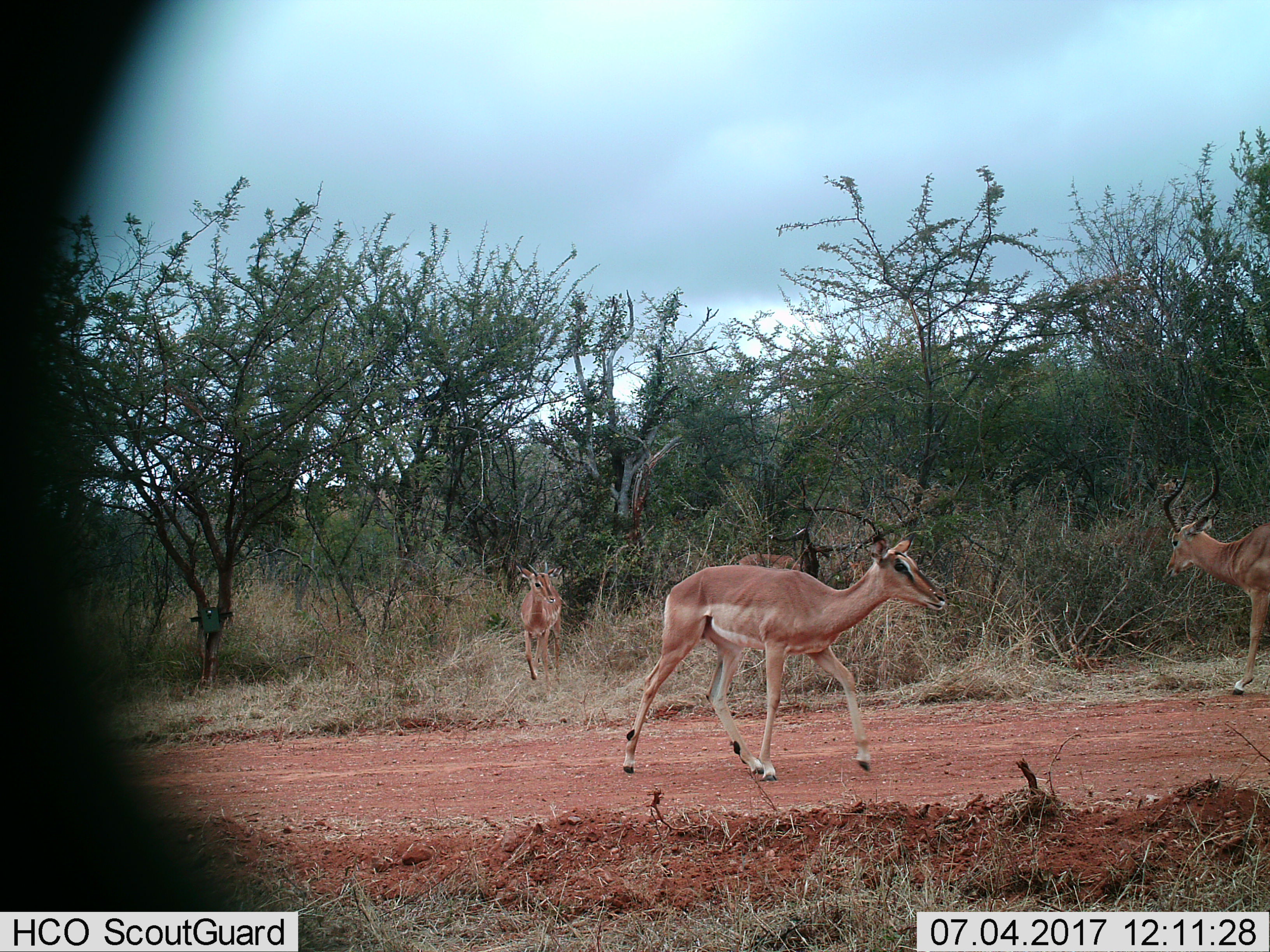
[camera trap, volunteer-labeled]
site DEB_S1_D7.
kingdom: Animalia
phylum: Chordata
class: Mammalia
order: Artiodactyla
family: Bovidae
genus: Aepyceros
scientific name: Aepyceros melampus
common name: impala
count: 4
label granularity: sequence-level